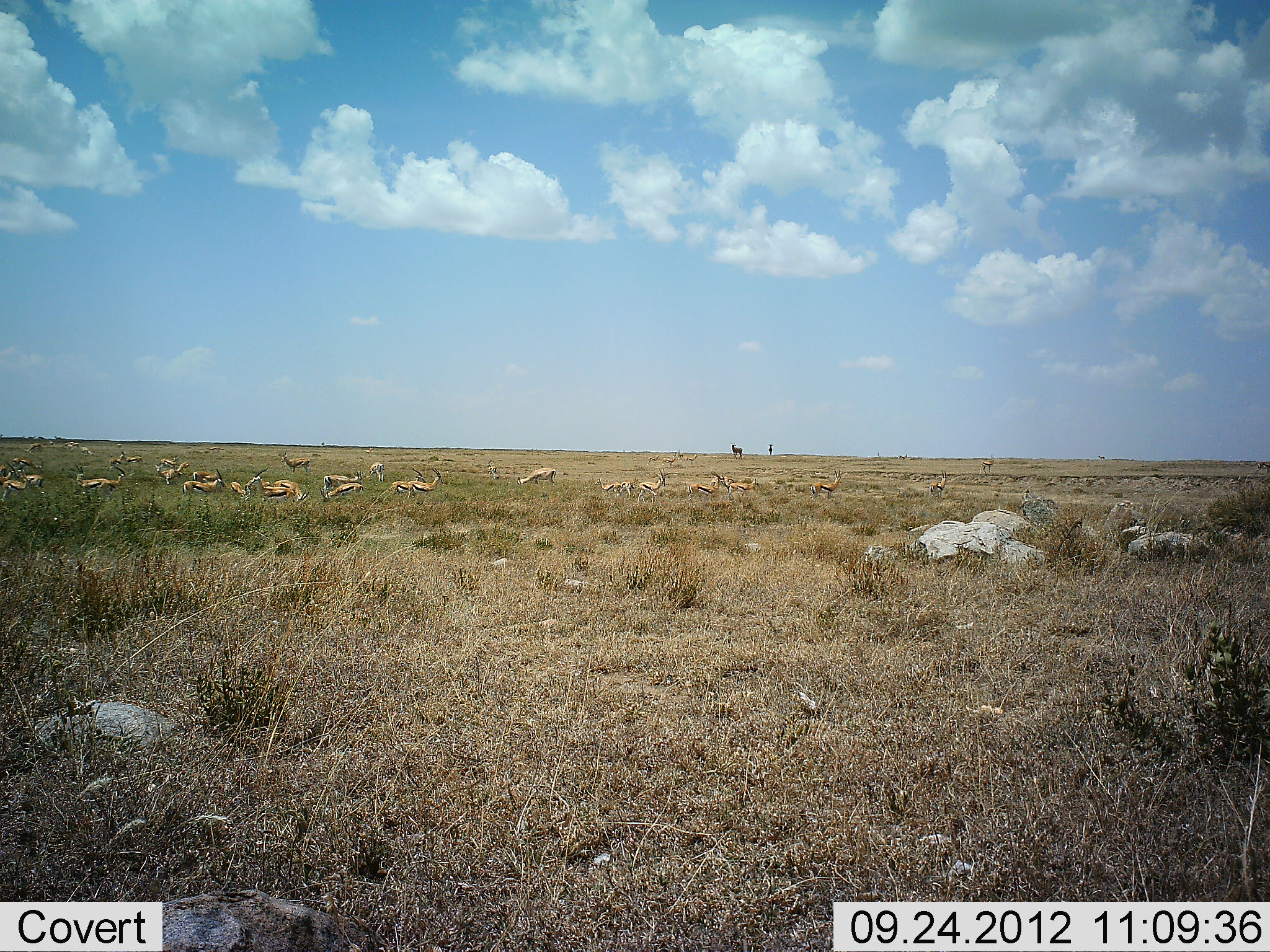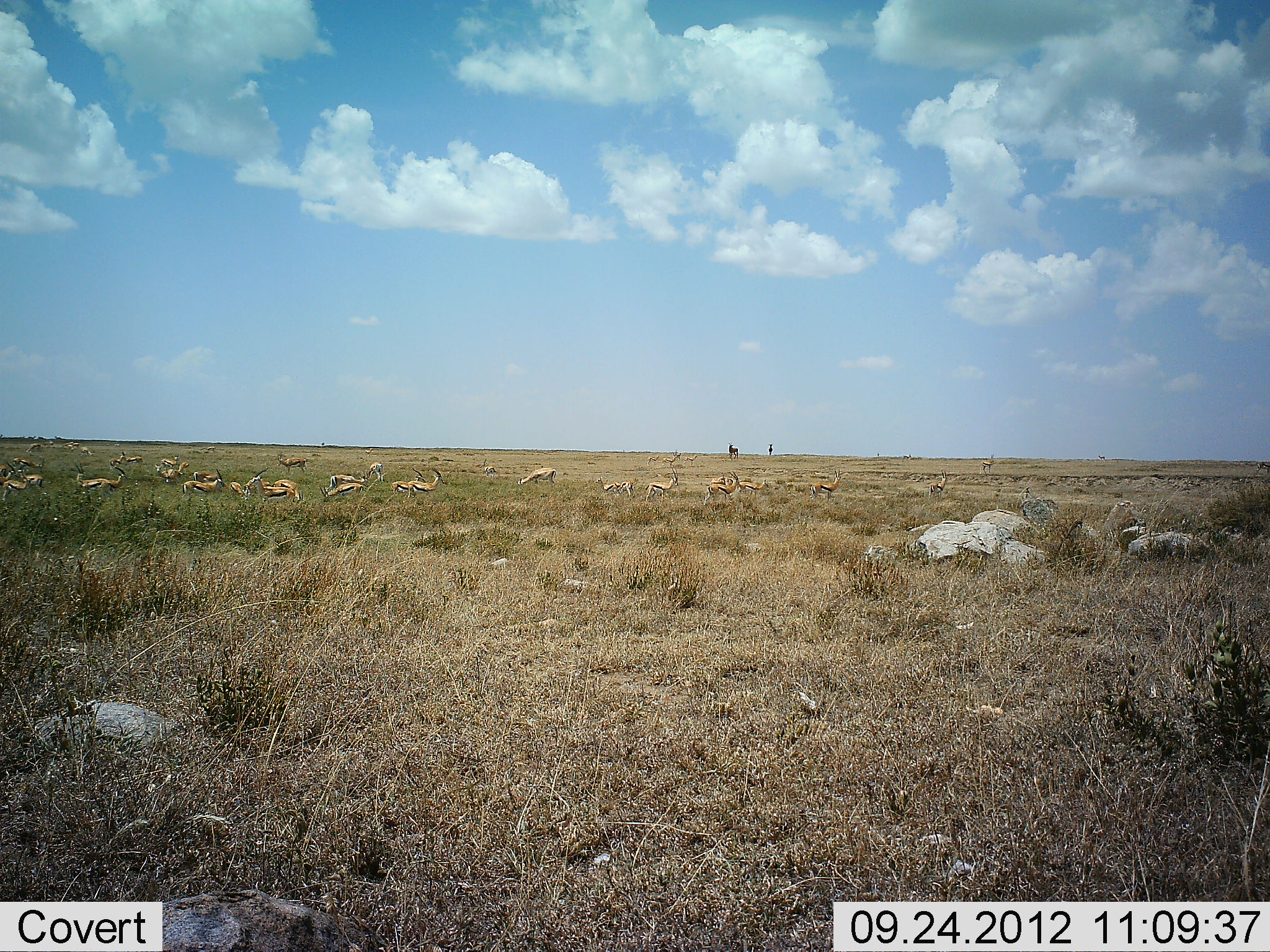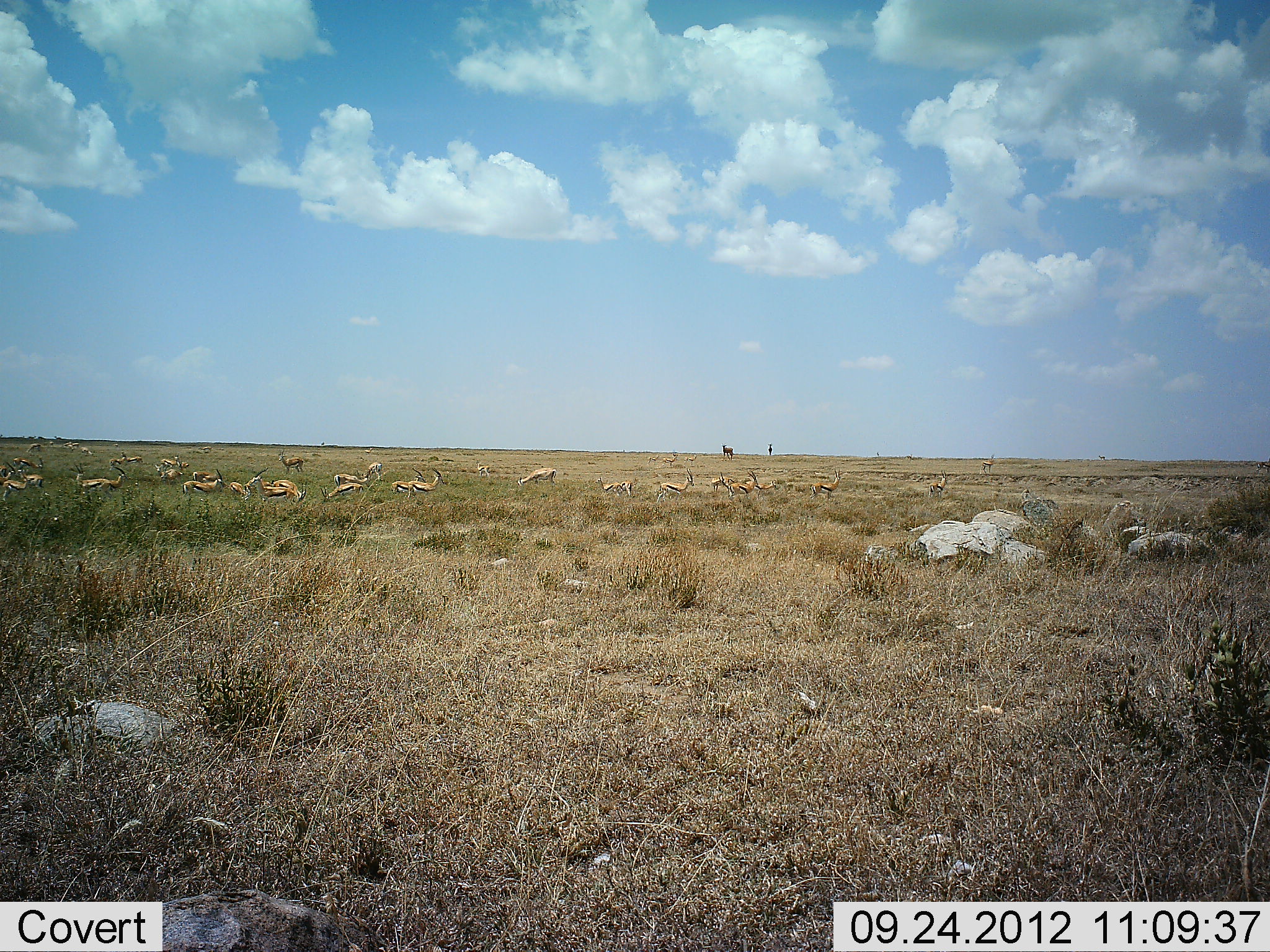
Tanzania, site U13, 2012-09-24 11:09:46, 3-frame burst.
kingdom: Animalia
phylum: Chordata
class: Mammalia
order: Artiodactyla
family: Bovidae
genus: Eudorcas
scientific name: Eudorcas thomsonii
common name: thomson's gazelle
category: gazellethomsons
Gazellethomsons (thomson's gazelle) (Eudorcas thomsonii), count 11-50. Behavior (volunteer vote fractions): standing 46%, resting 23%, moving 31%, interacting 0%. Young present (vote fraction): 0%. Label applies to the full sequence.